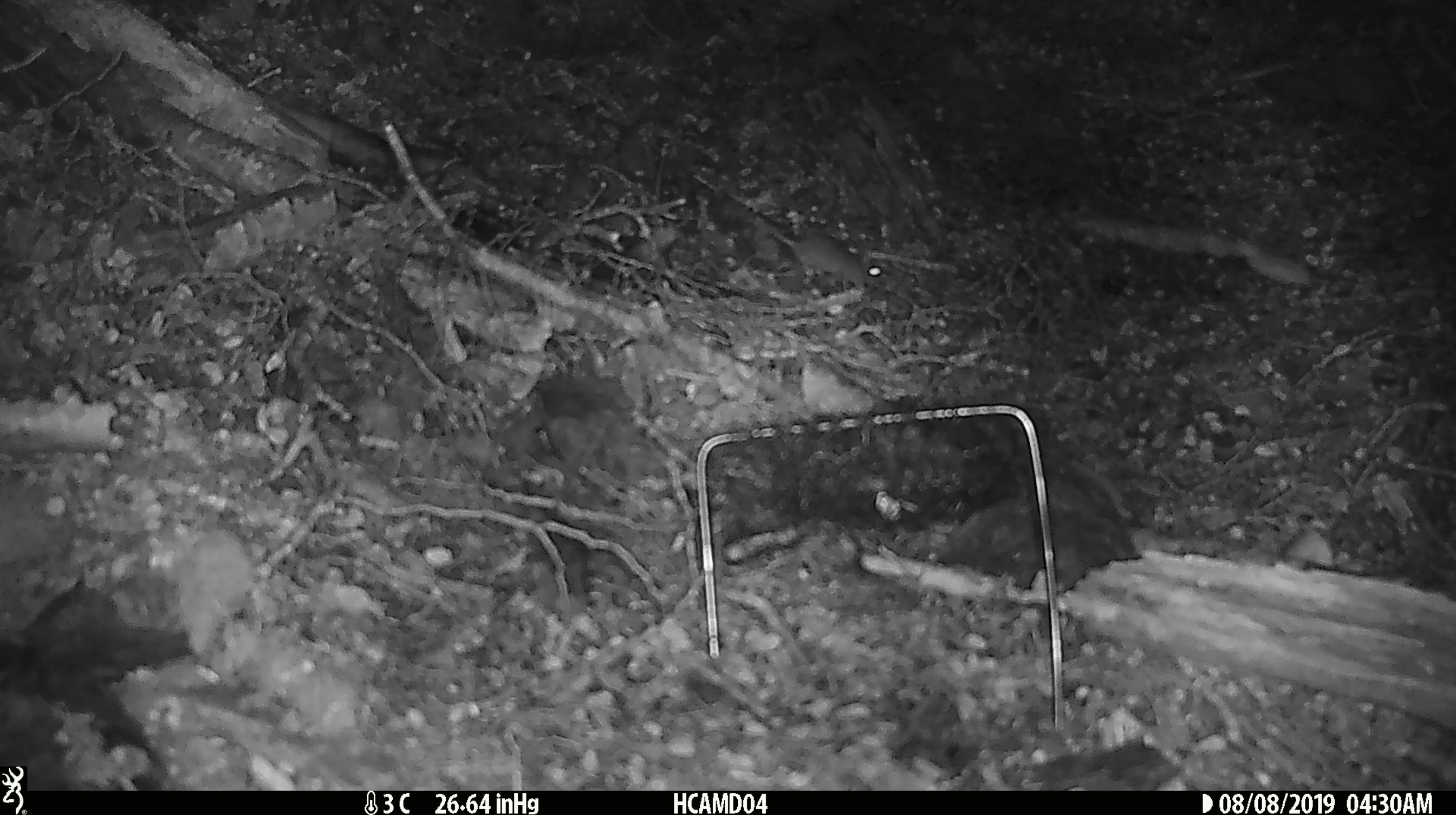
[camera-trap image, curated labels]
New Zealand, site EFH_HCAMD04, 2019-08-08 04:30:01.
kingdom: Animalia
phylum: Chordata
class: Mammalia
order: Rodentia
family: Muridae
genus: Mus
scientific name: Mus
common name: mouse